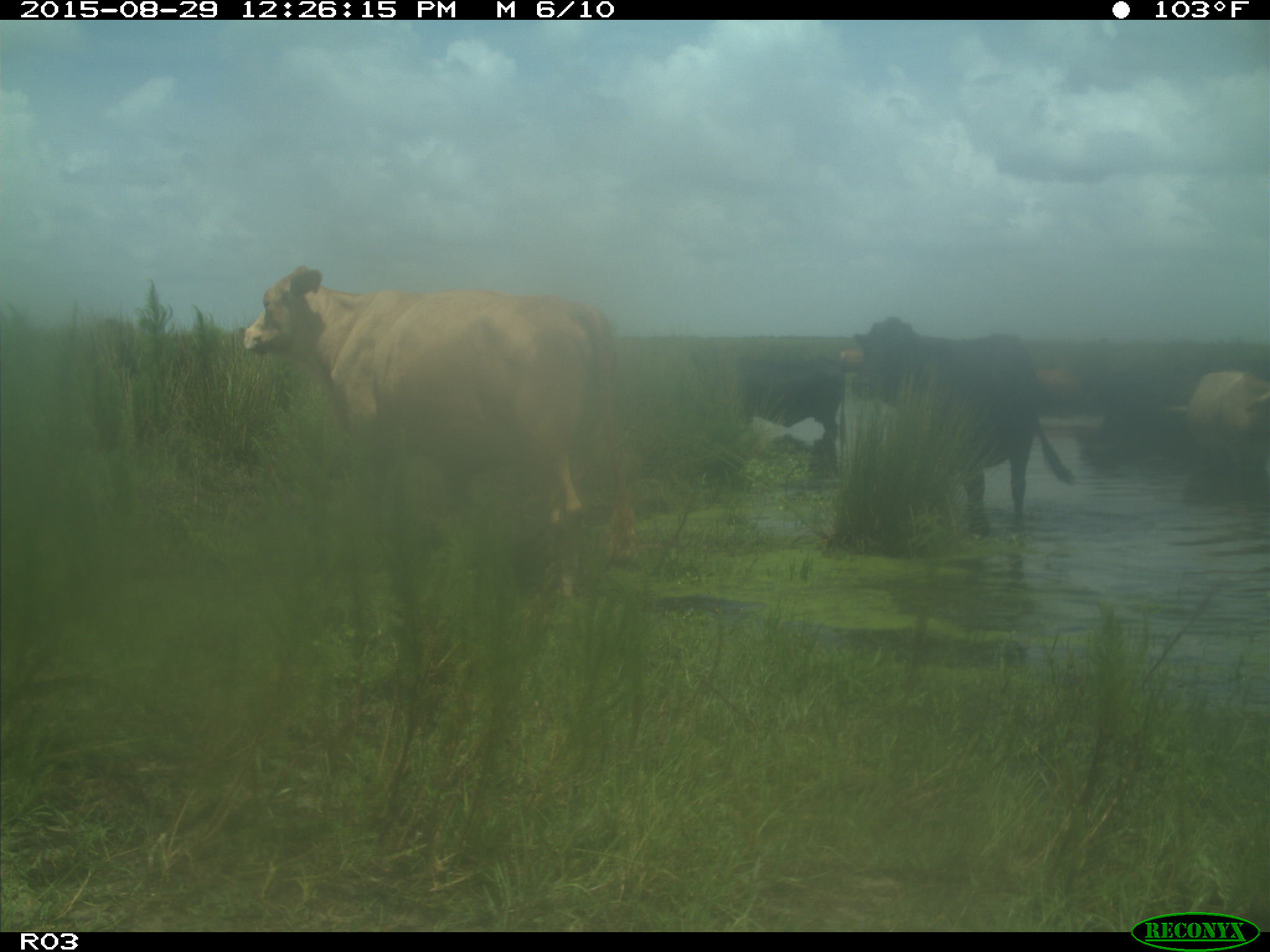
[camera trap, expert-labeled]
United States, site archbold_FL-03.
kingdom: Animalia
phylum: Chordata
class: Mammalia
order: Artiodactyla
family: Bovidae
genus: Bos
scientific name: Bos taurus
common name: domestic cow